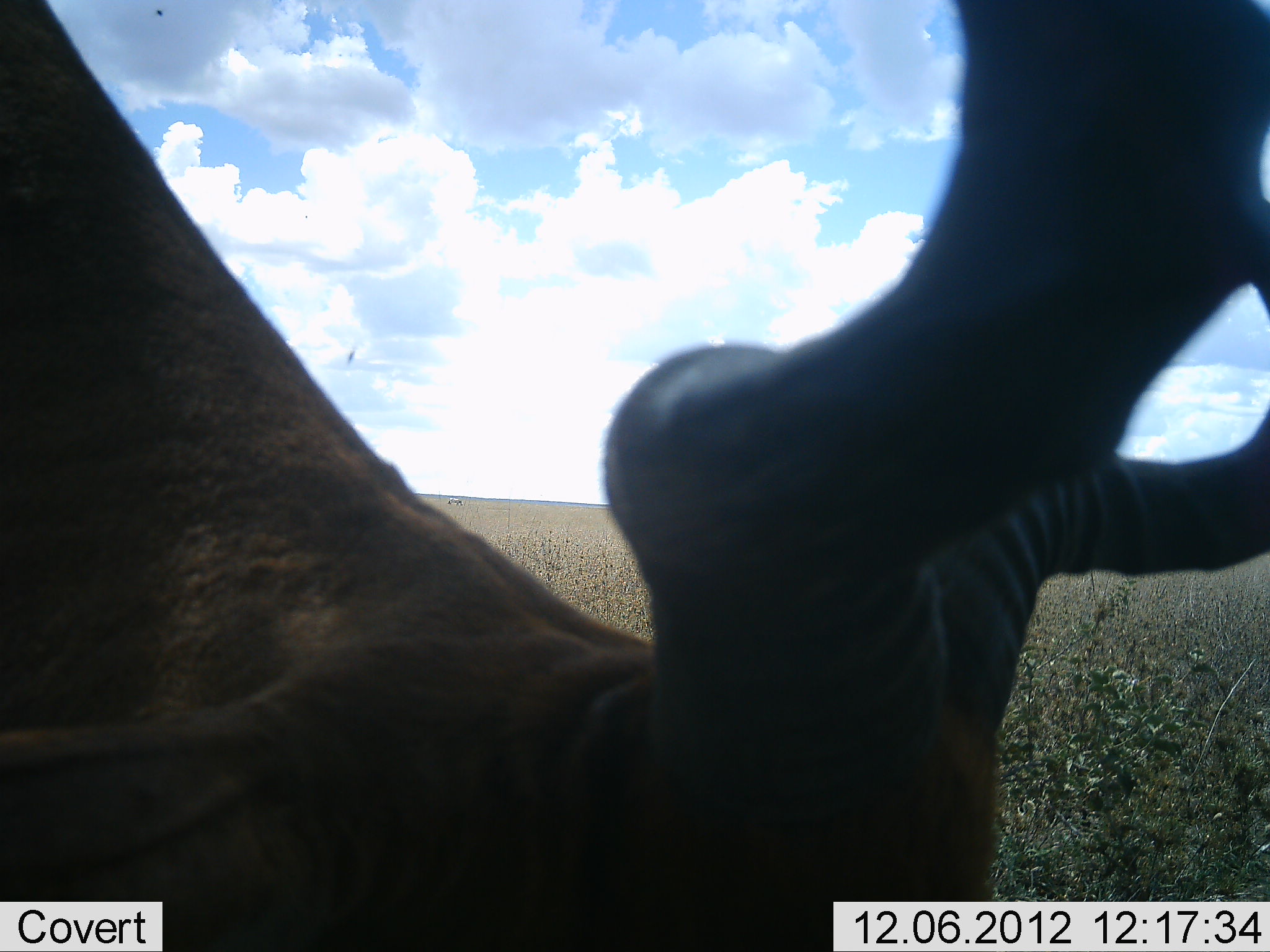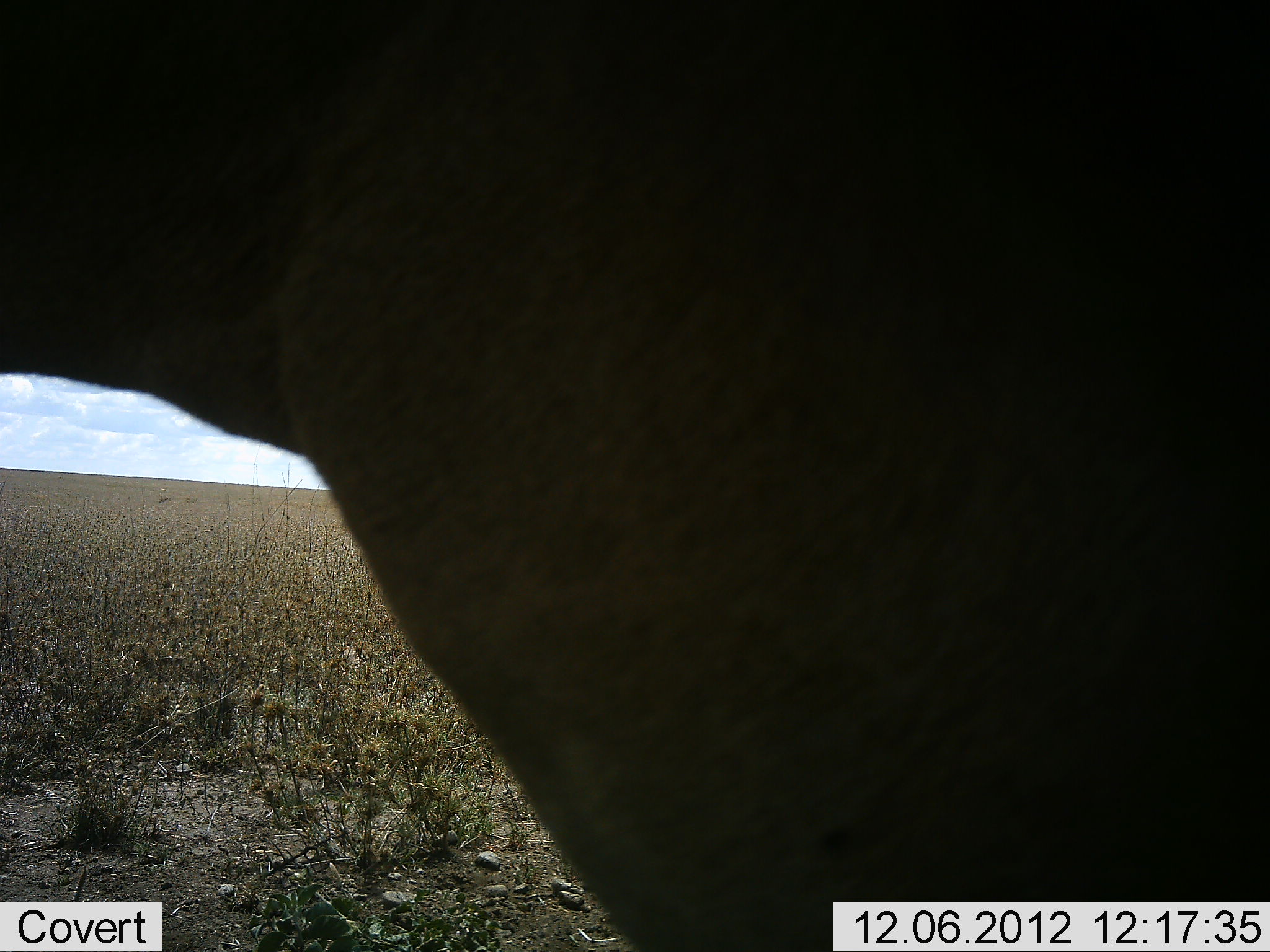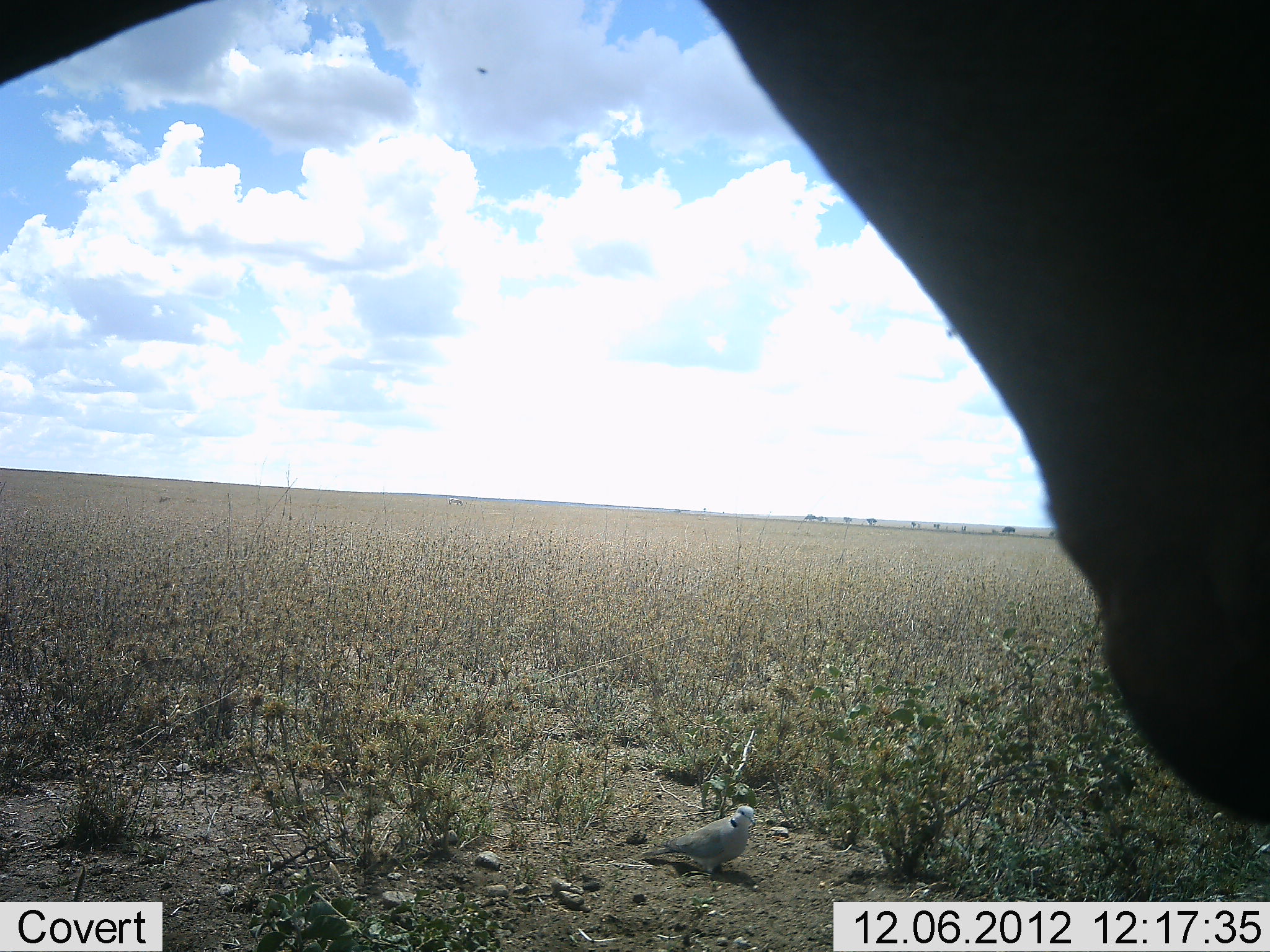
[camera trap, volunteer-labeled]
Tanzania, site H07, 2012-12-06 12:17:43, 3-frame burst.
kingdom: Animalia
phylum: Chordata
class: Mammalia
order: Artiodactyla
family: Bovidae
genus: Alcelaphus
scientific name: Alcelaphus buselaphus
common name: hartebeest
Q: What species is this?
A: Hartebeest (Alcelaphus buselaphus).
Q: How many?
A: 1.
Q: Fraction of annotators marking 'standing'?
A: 56%.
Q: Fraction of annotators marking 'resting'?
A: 0%.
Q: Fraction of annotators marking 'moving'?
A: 19%.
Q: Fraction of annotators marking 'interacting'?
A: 0%.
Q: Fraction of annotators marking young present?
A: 0%.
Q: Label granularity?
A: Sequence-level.